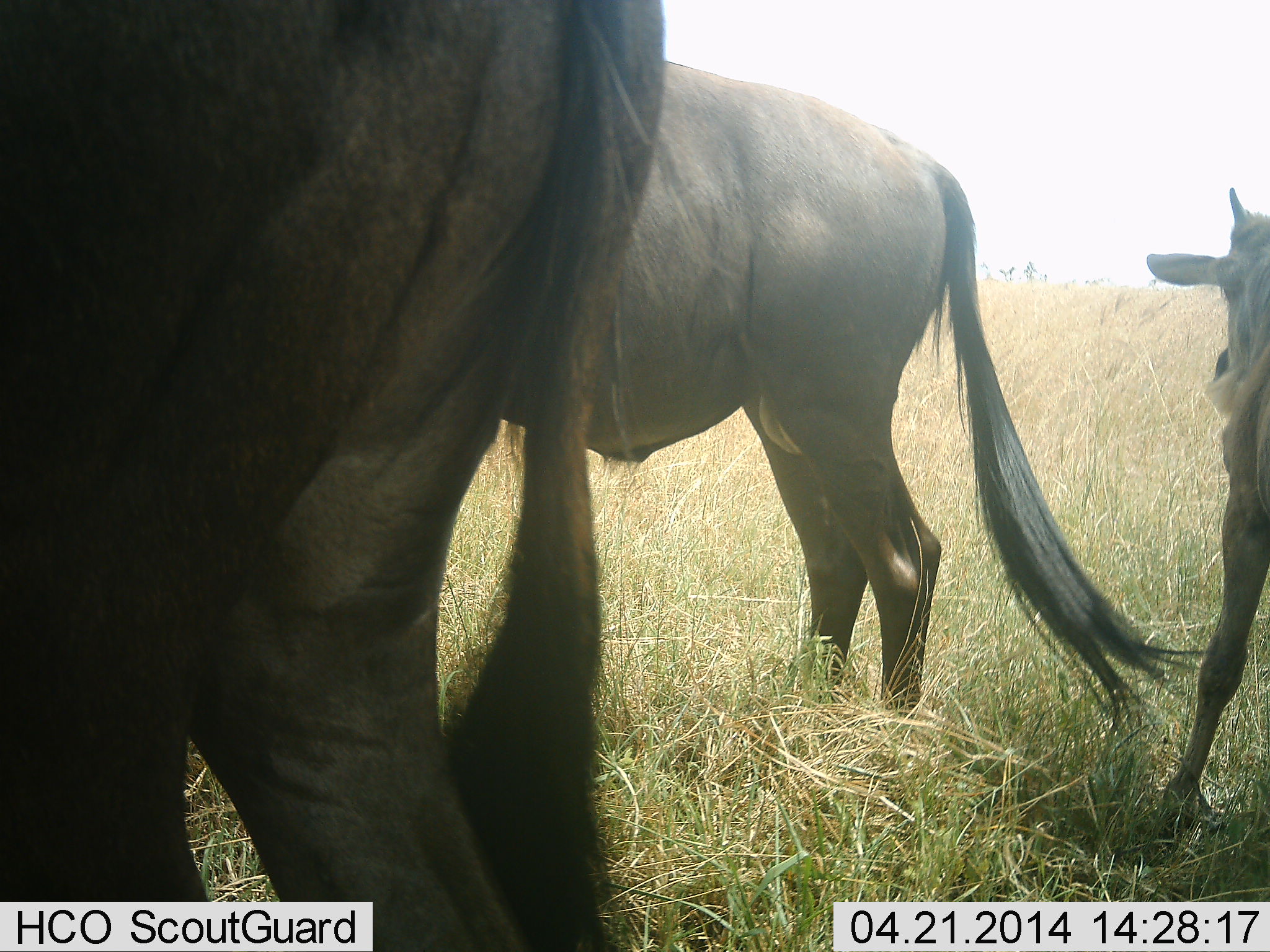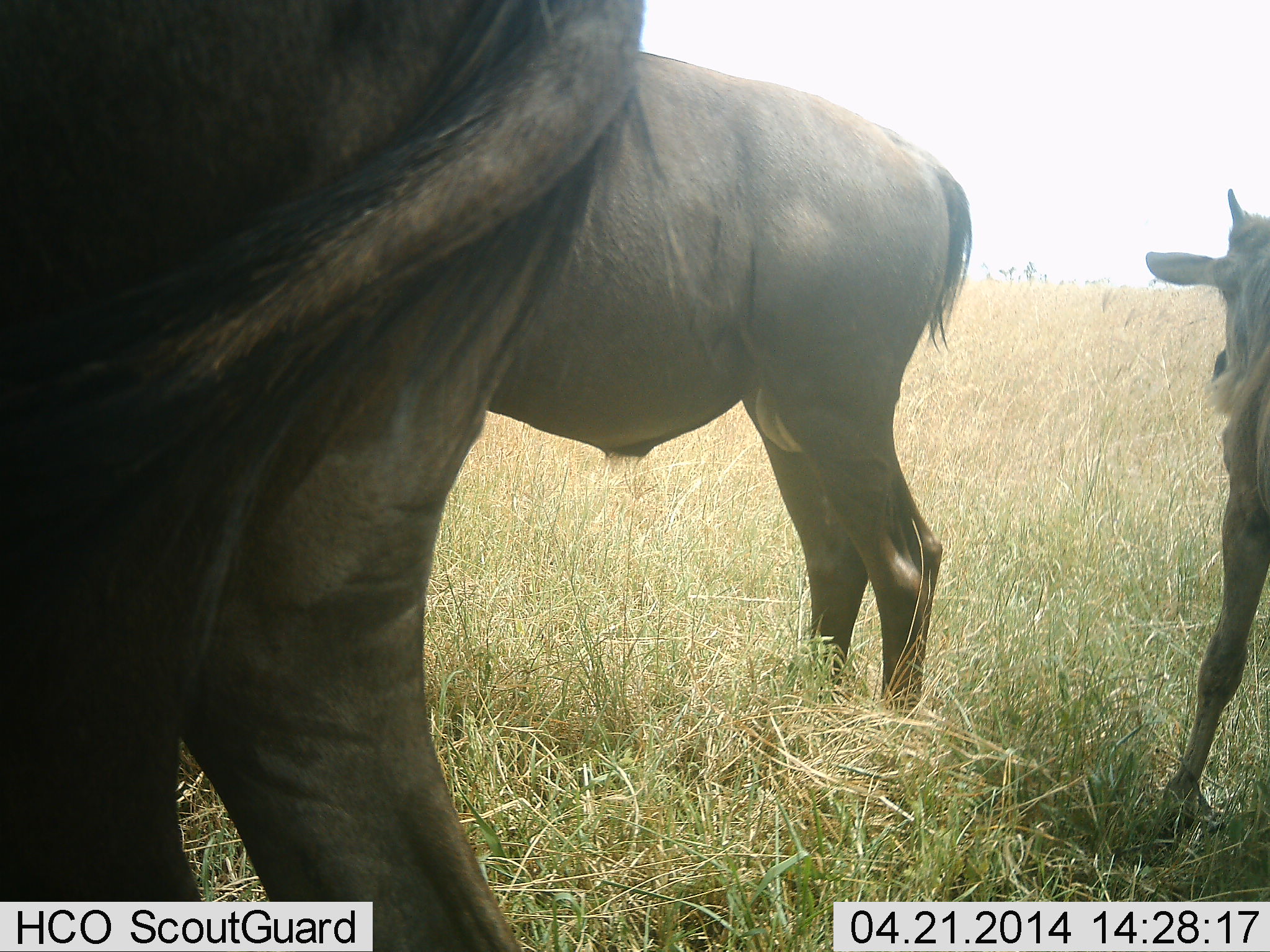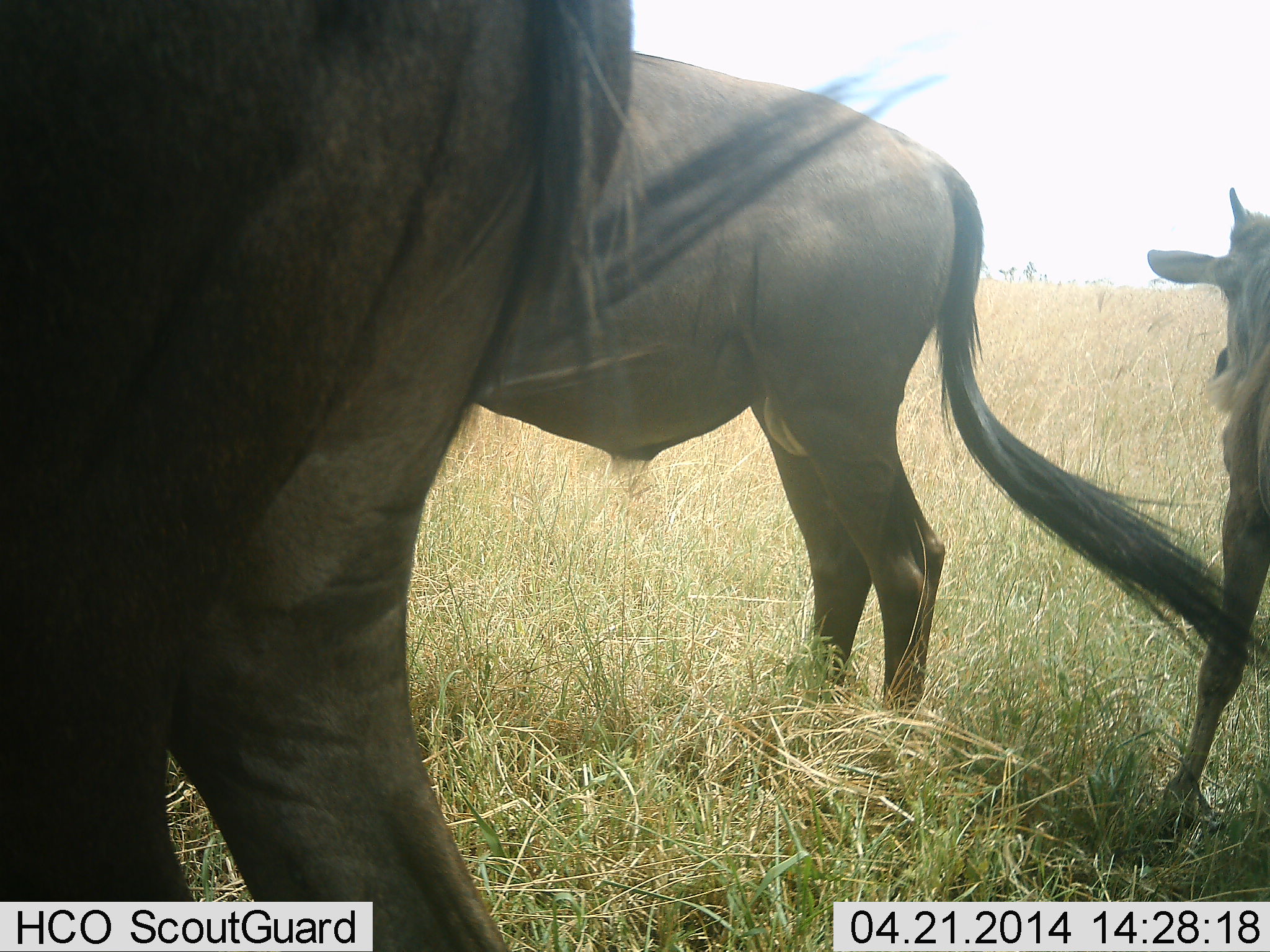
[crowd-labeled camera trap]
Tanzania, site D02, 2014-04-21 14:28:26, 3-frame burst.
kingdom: Animalia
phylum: Chordata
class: Mammalia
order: Artiodactyla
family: Bovidae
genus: Connochaetes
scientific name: Connochaetes taurinus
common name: blue wildebeest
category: wildebeest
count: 3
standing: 100%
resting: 0%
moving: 0%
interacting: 0%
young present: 70%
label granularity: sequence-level